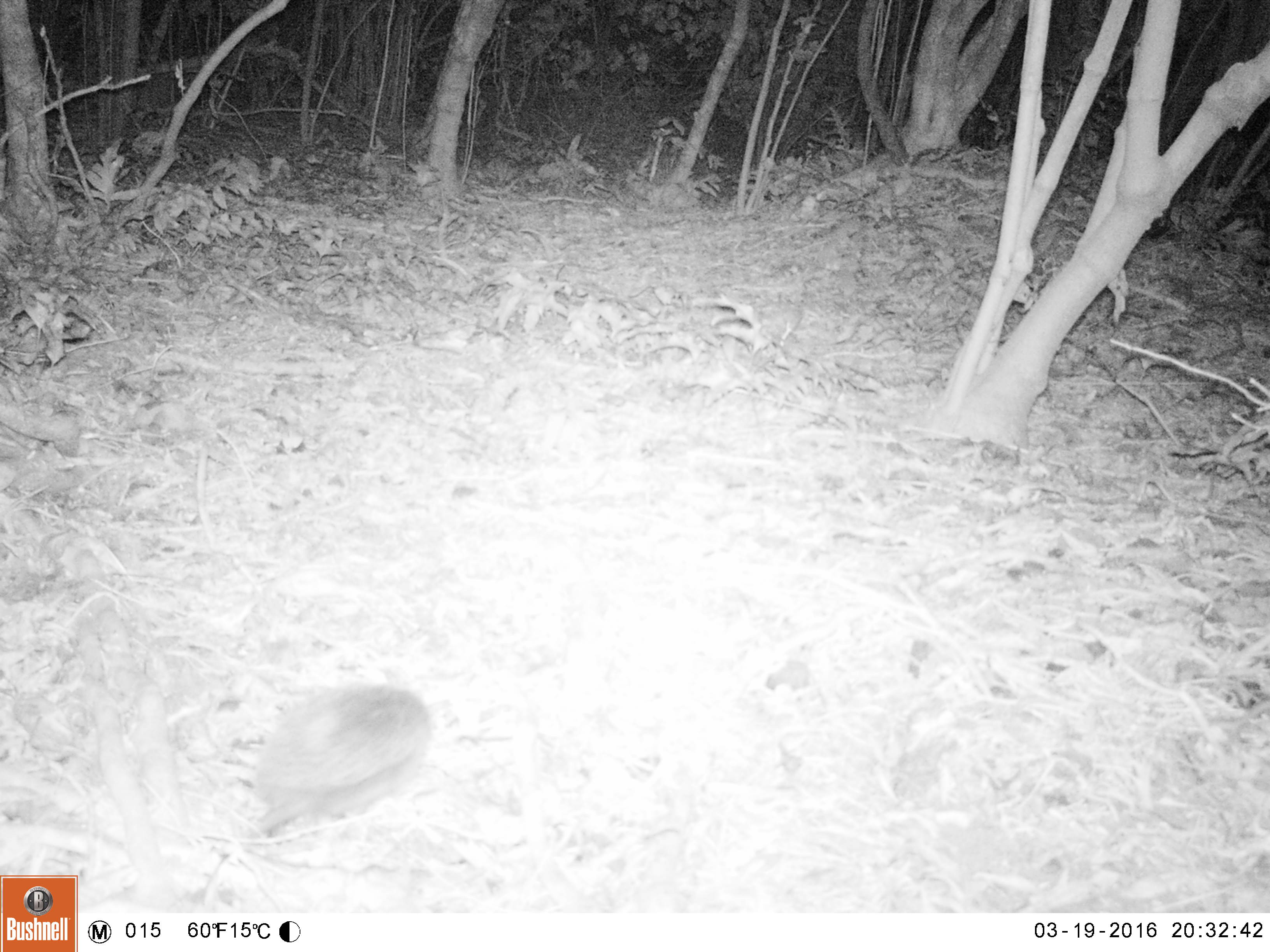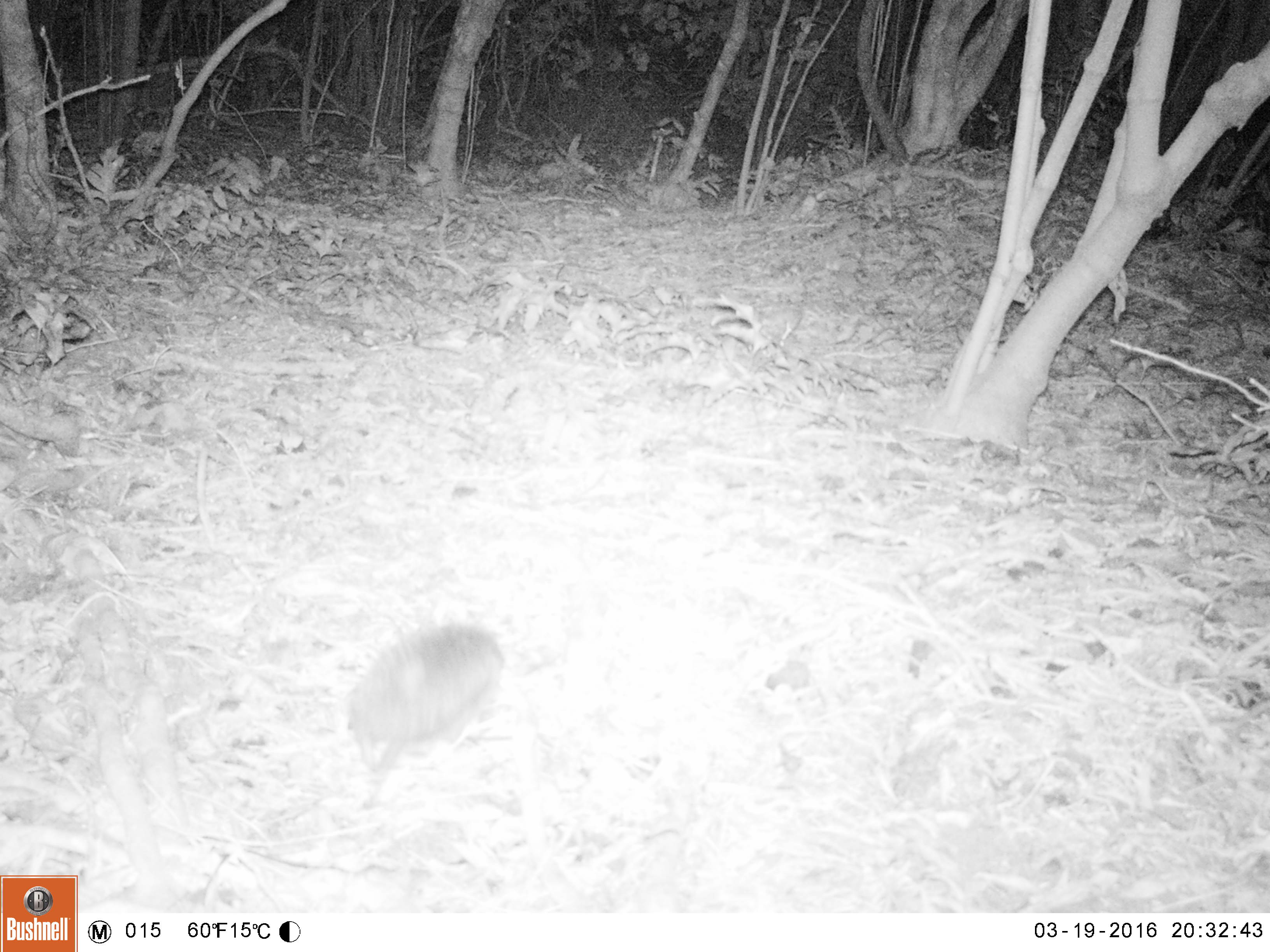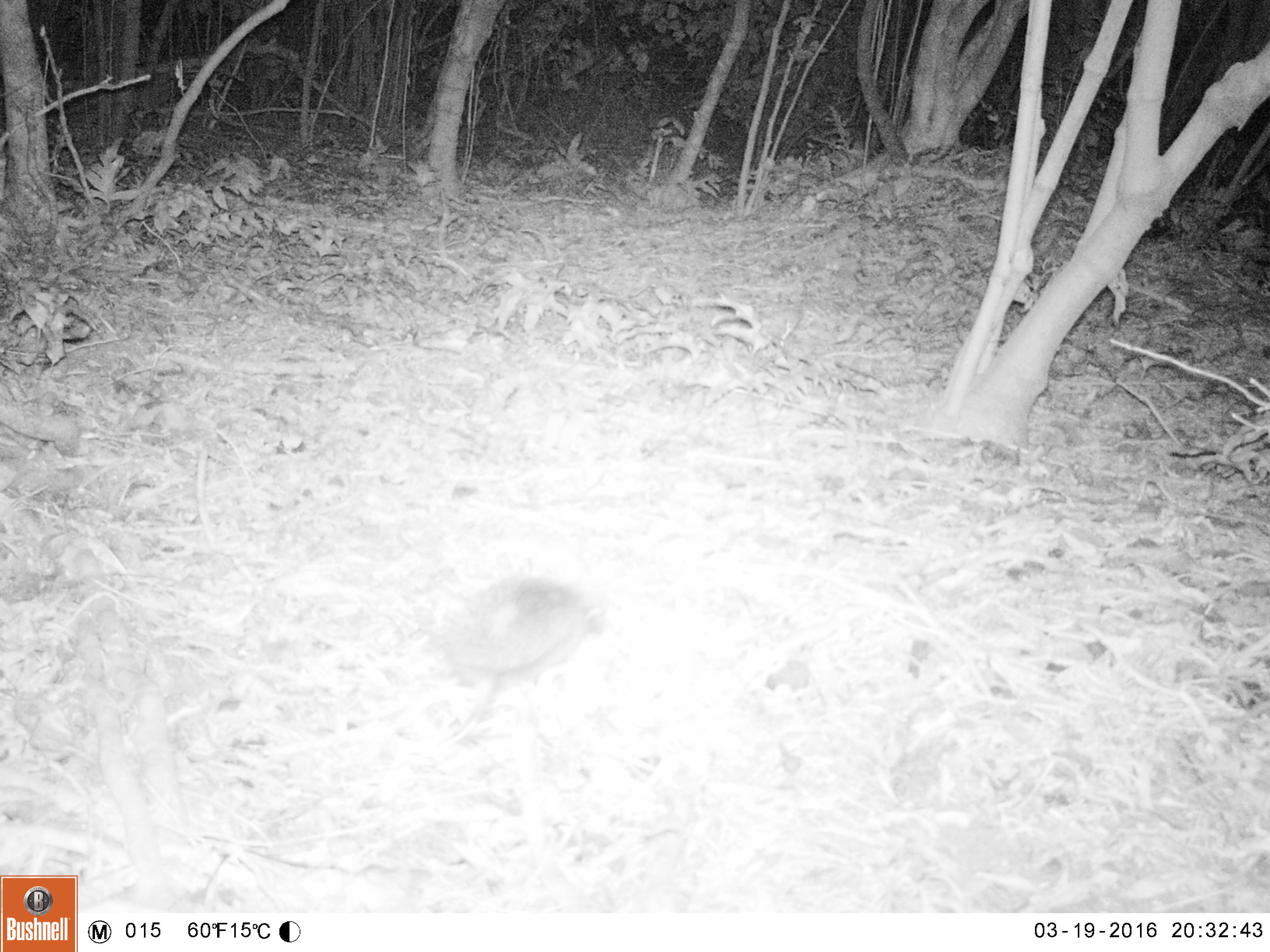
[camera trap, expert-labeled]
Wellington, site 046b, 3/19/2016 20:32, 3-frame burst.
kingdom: Animalia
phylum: Chordata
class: Mammalia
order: Eulipotyphla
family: Erinaceidae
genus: Erinaceus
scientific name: Erinaceus europaeus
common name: hedgehog